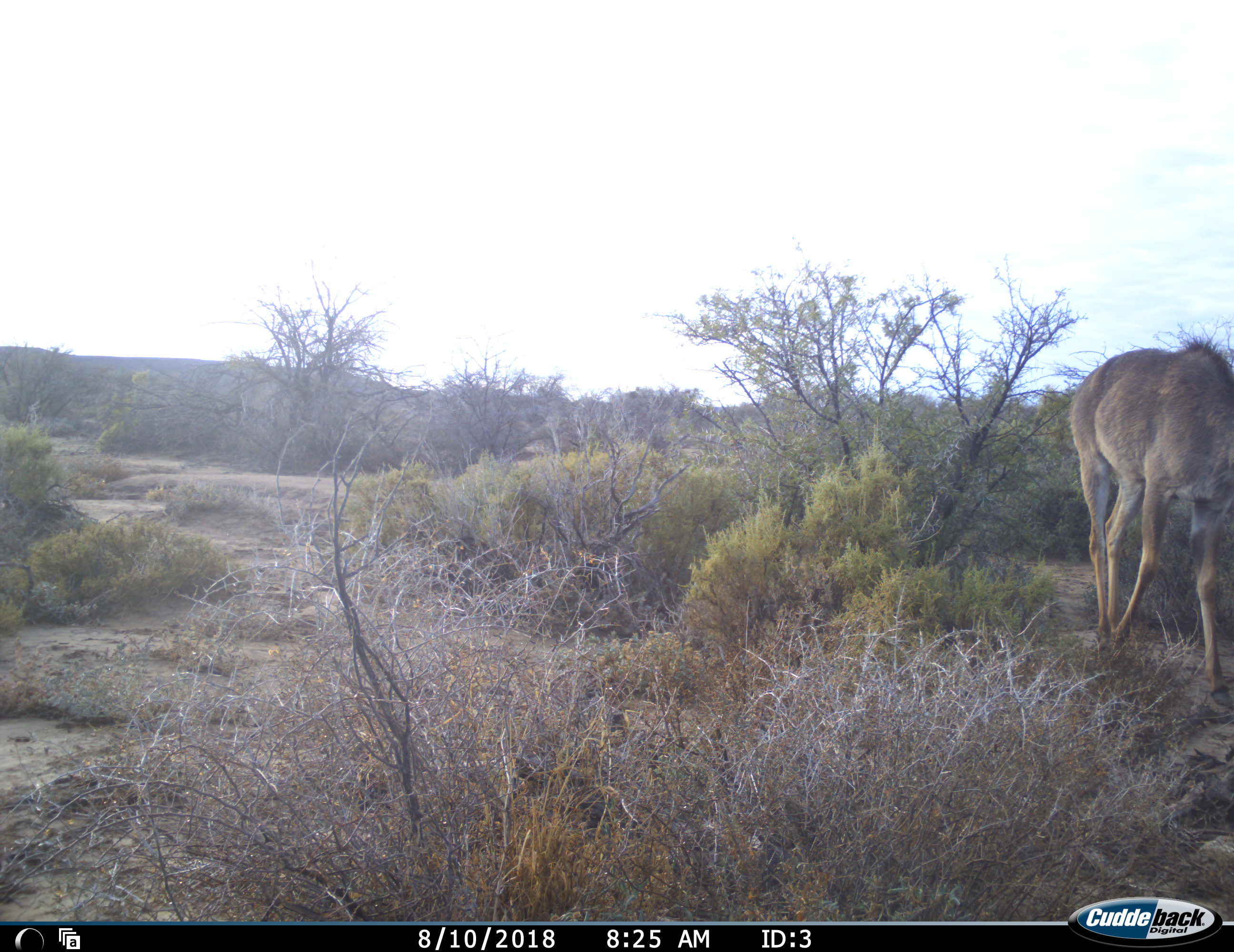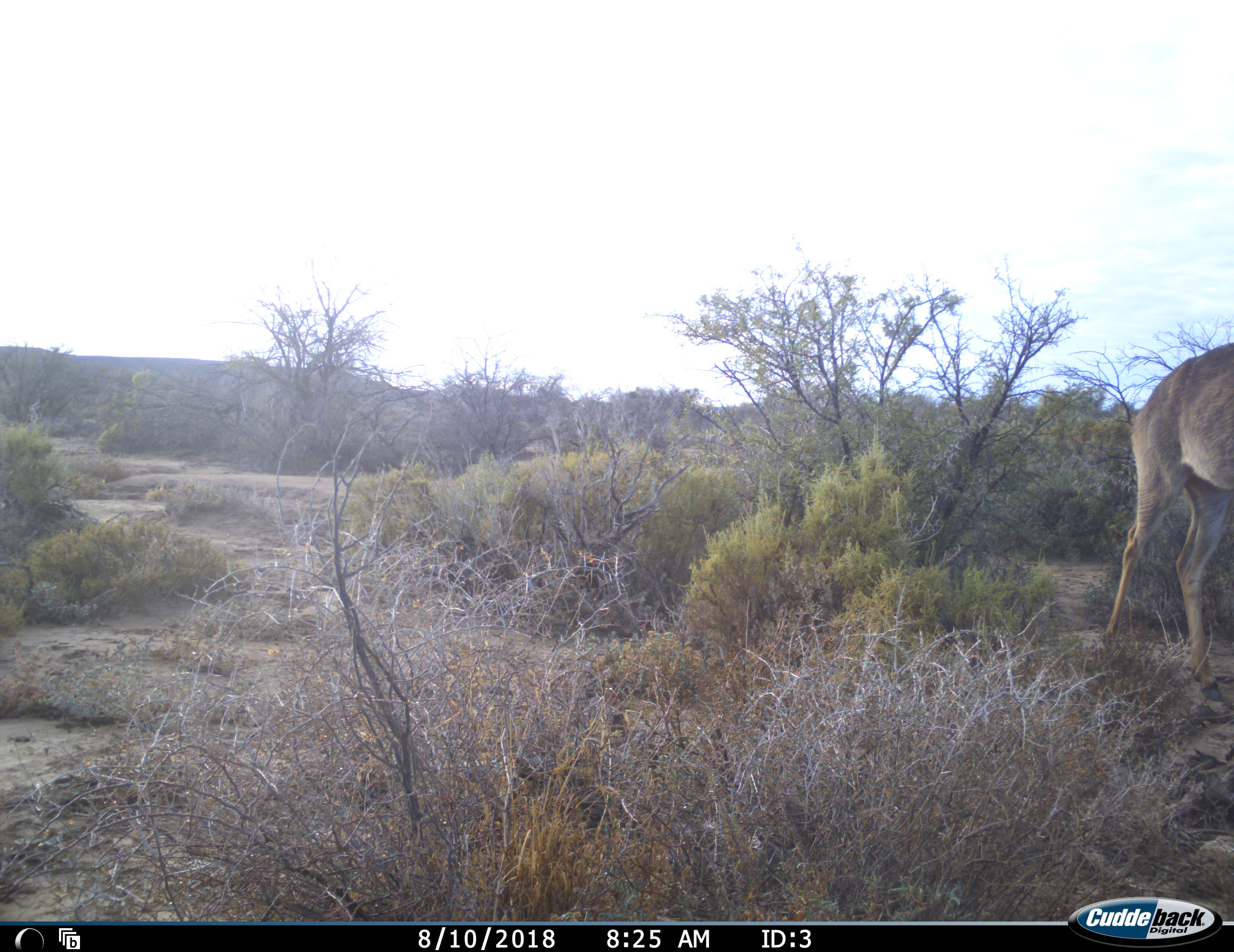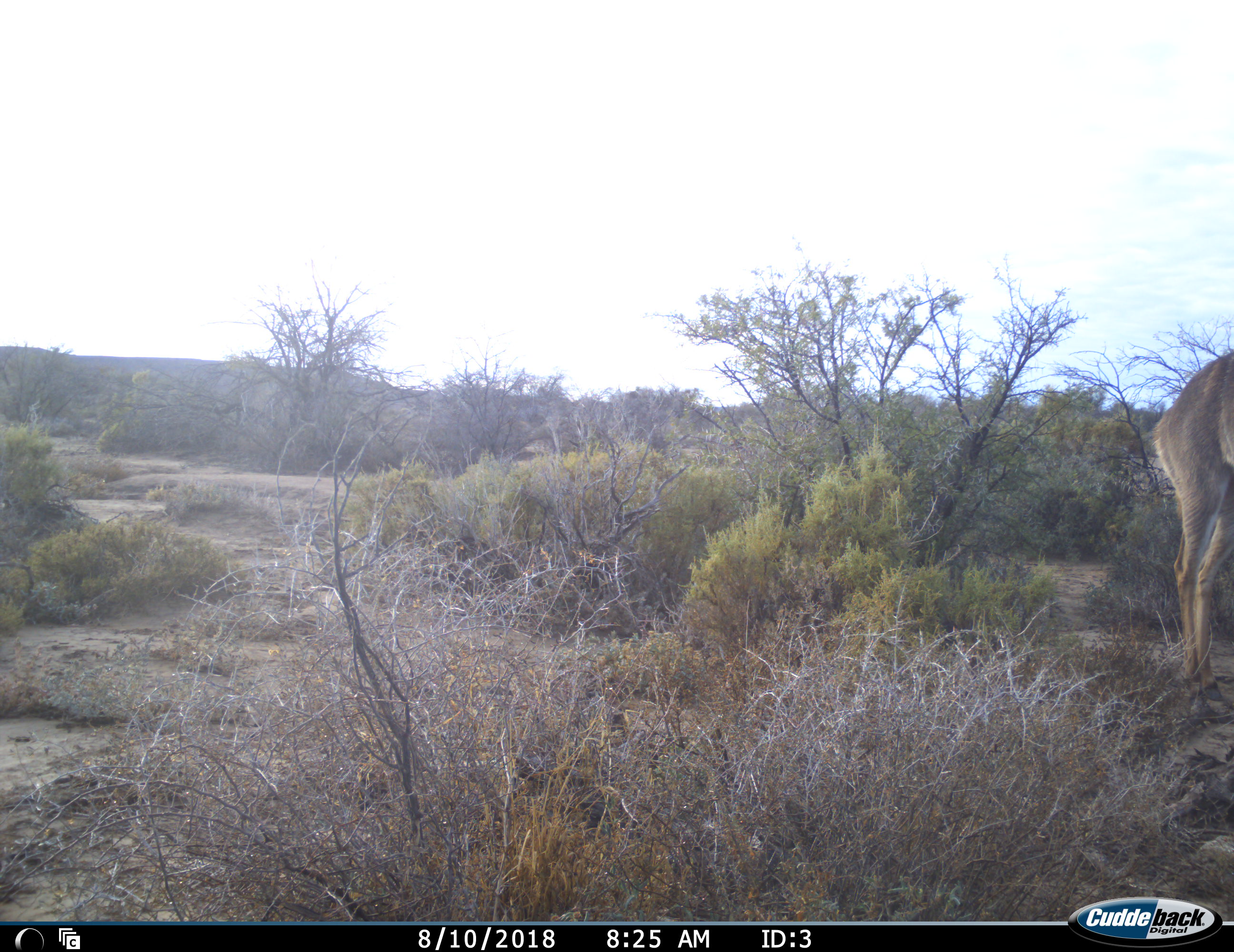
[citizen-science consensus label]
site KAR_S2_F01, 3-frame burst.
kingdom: Animalia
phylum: Chordata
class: Mammalia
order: Artiodactyla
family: Bovidae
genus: Tragelaphus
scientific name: Tragelaphus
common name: kudu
Kudu (Tragelaphus), count 1. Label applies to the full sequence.